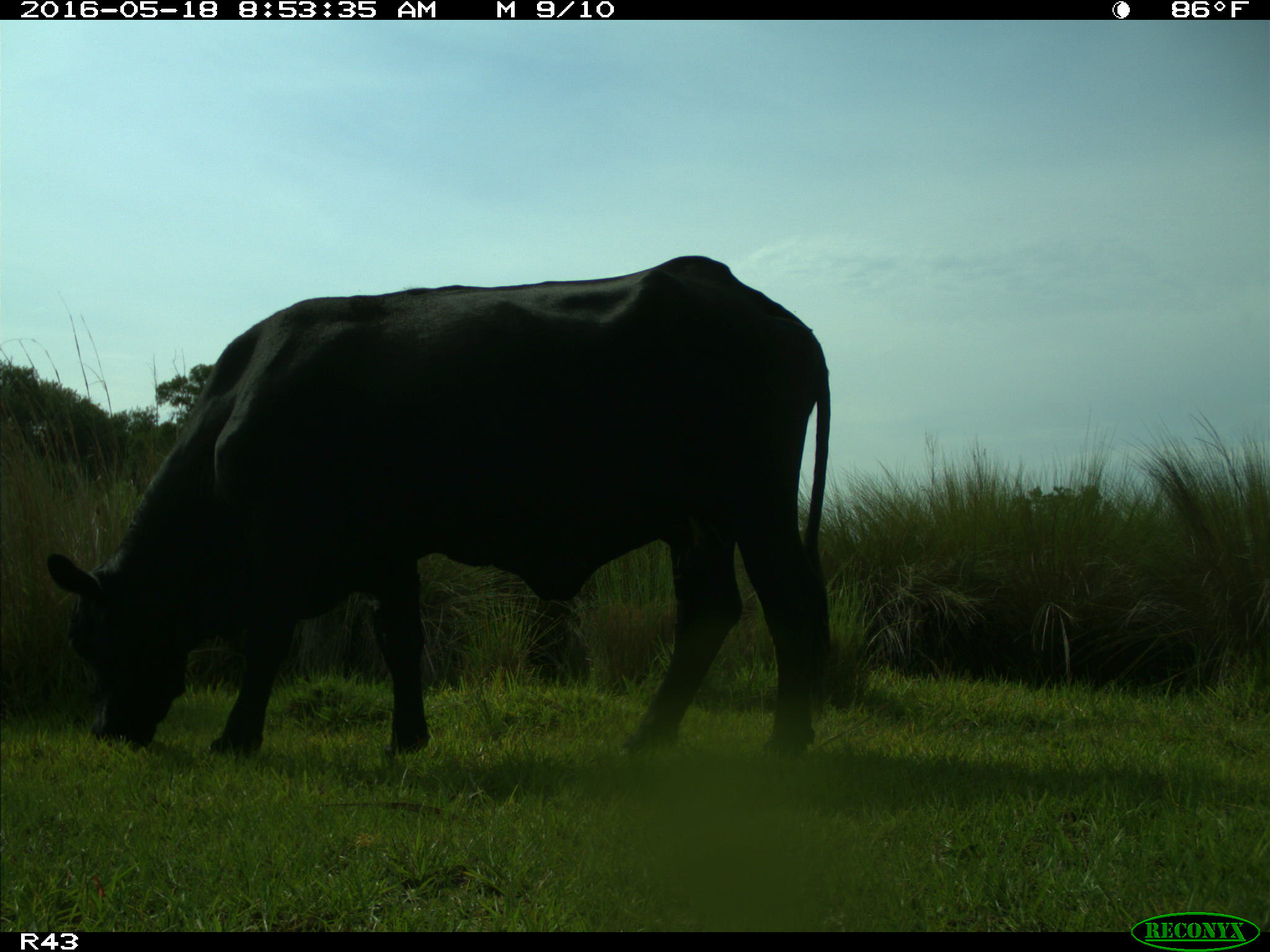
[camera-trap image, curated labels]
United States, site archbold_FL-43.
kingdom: Animalia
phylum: Chordata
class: Mammalia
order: Artiodactyla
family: Bovidae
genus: Bos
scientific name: Bos taurus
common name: domestic cow